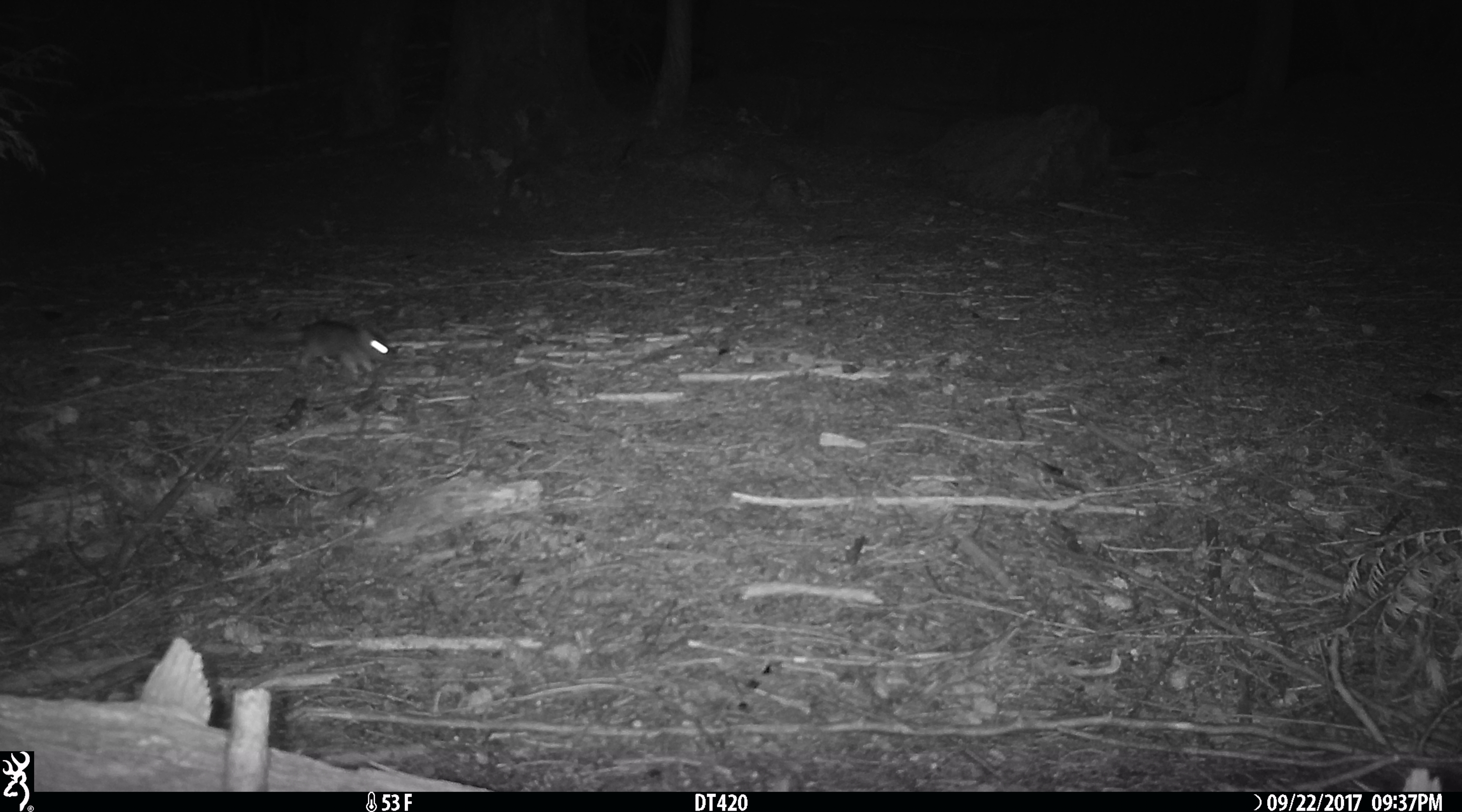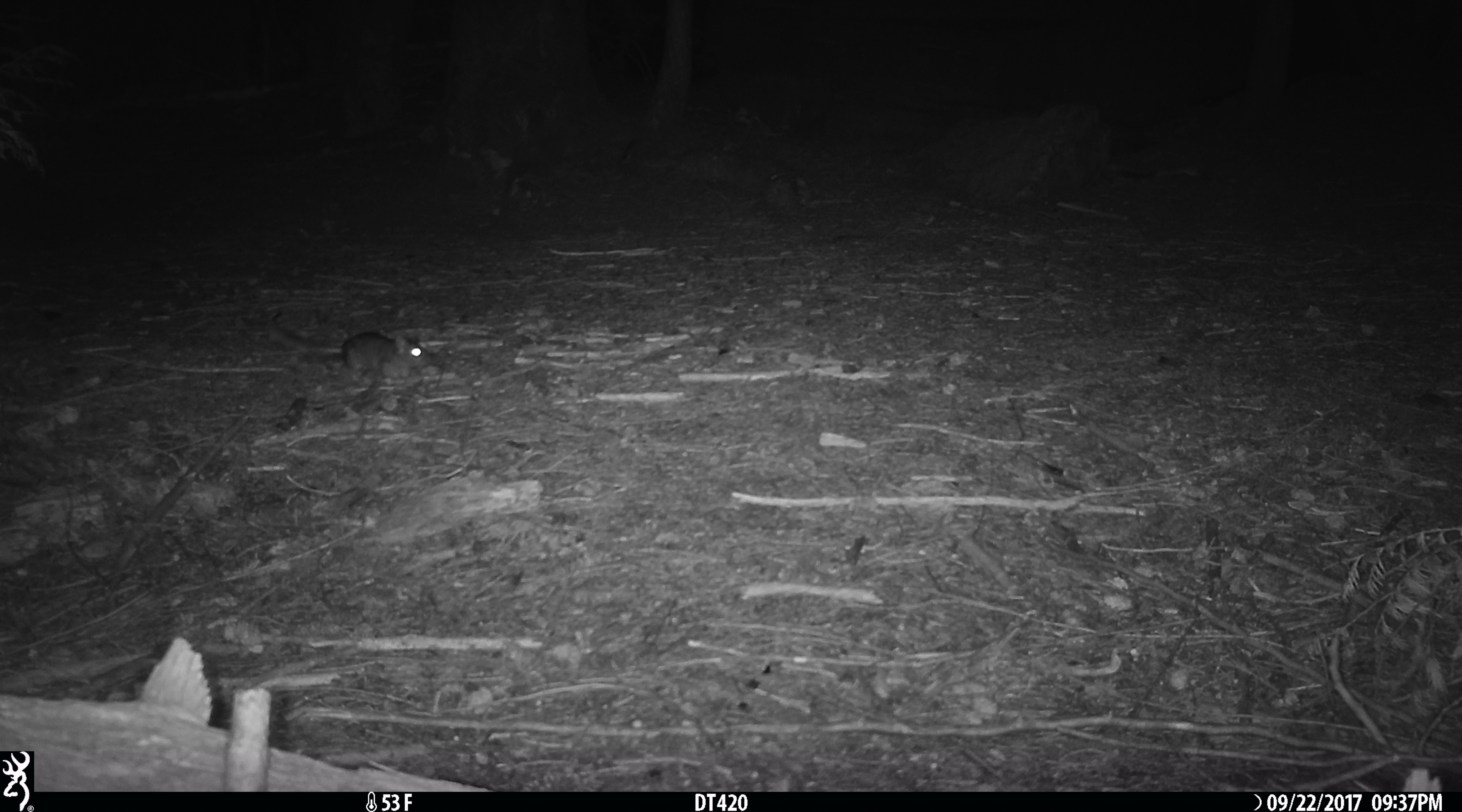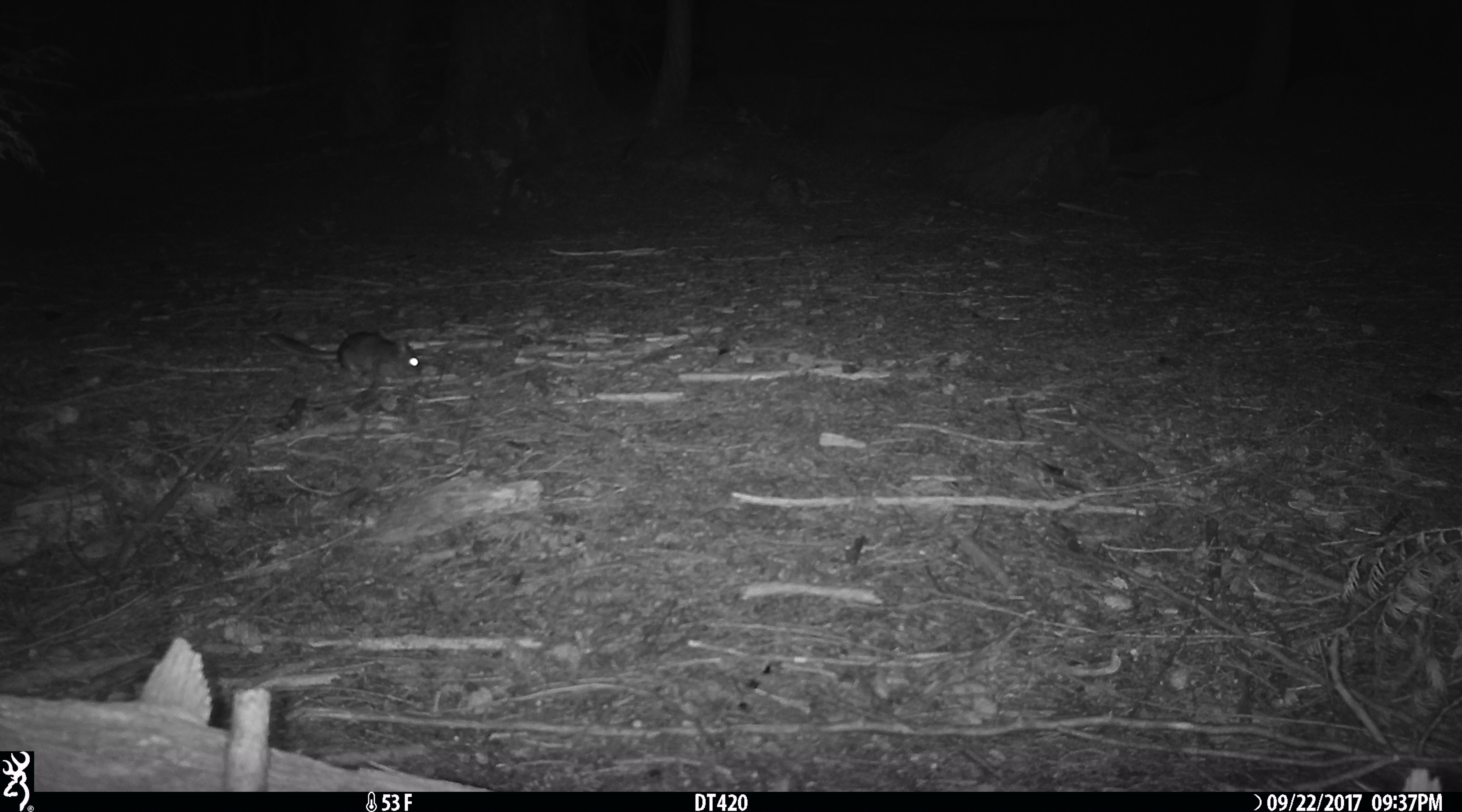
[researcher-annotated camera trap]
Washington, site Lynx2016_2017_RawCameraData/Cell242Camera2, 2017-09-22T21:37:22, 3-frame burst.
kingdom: Animalia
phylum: Chordata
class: Mammalia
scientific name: Mammalia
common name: small mammal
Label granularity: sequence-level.